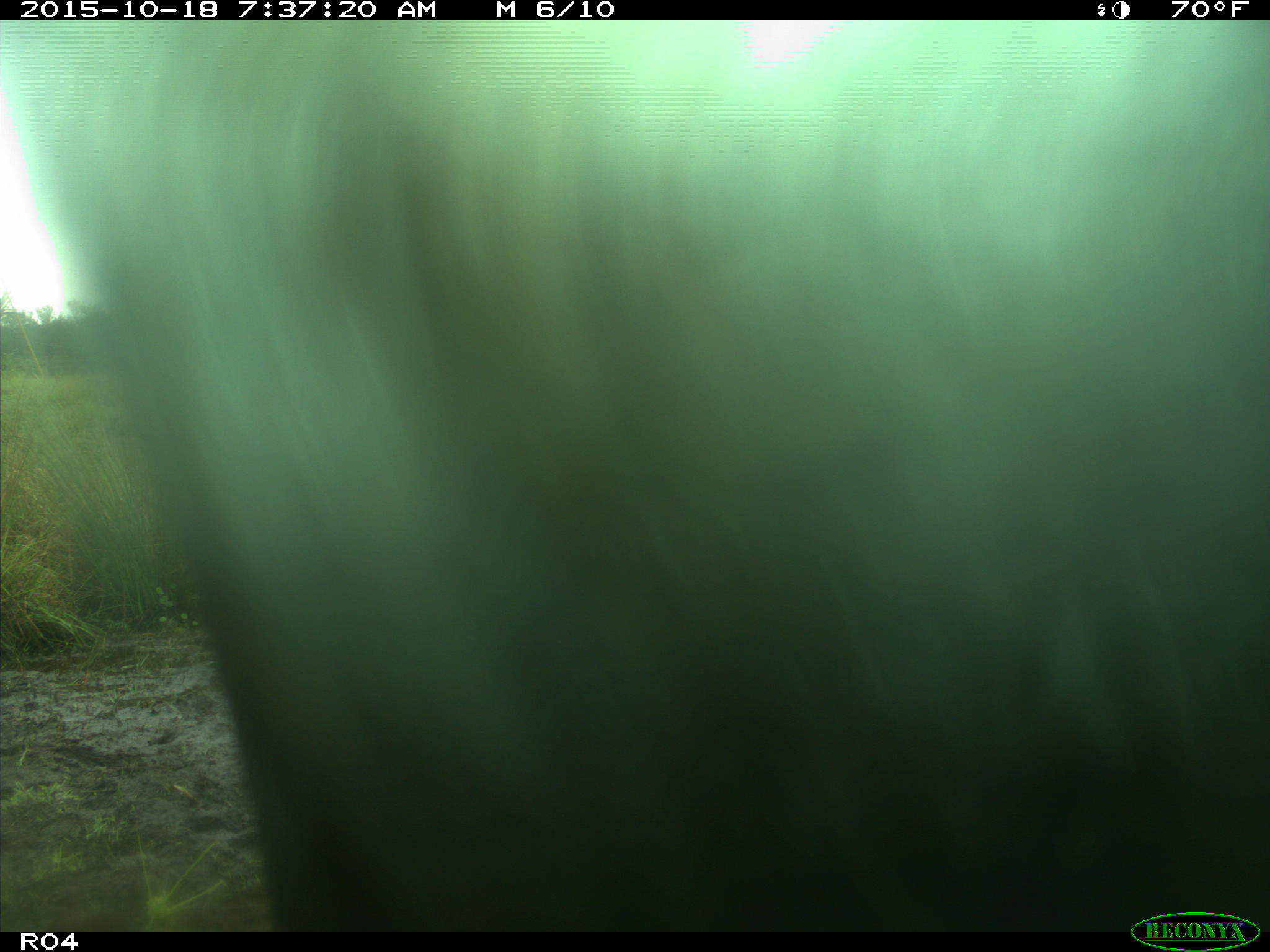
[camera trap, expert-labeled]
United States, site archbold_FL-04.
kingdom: Animalia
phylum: Chordata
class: Mammalia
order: Artiodactyla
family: Bovidae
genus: Bos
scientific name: Bos taurus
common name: domestic cow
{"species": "Bos taurus (domestic cow)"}